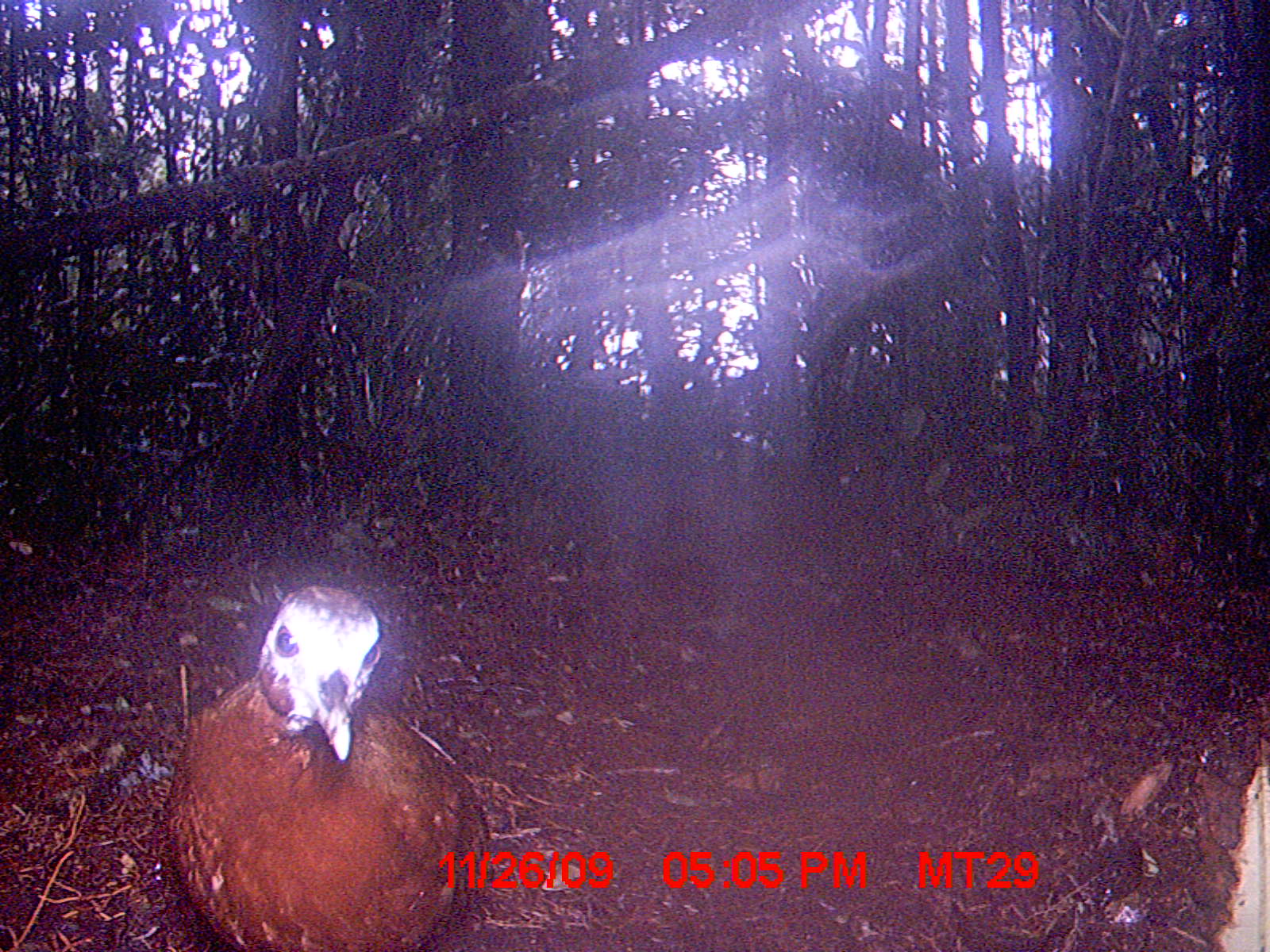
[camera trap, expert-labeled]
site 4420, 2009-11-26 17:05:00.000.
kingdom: Animalia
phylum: Chordata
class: Aves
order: Gruiformes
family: Sarothruridae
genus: Mentocrex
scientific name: Mentocrex kioloides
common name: madagascar wood rail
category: canirallus kioloides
Canirallus kioloides (madagascar wood rail) (Mentocrex kioloides), count 1.